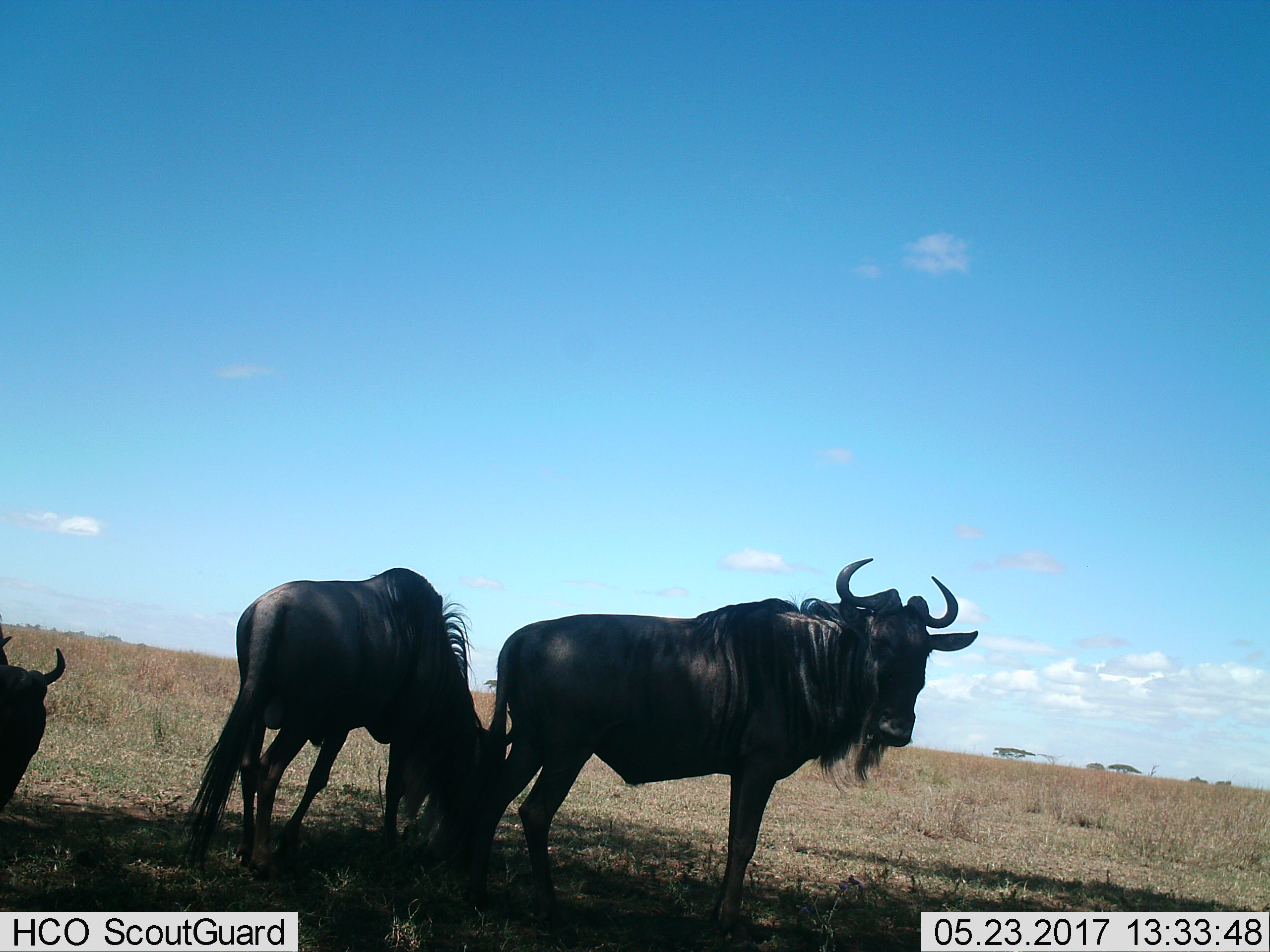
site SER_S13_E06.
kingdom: Animalia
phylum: Chordata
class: Mammalia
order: Artiodactyla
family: Bovidae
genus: Connochaetes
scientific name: Connochaetes taurinus taurinus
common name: blue wildebeest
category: wildebeestblue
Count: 3.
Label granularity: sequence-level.